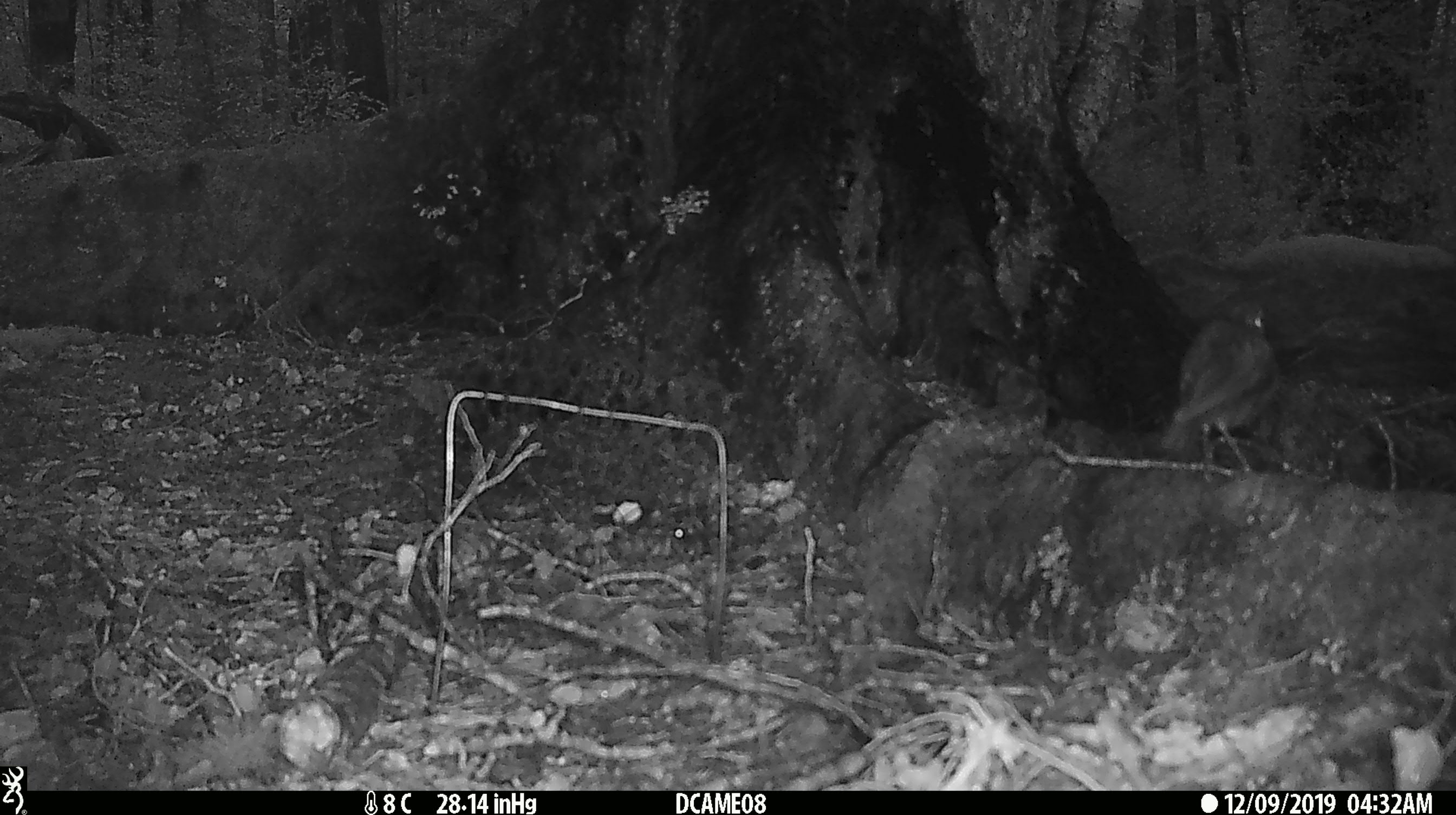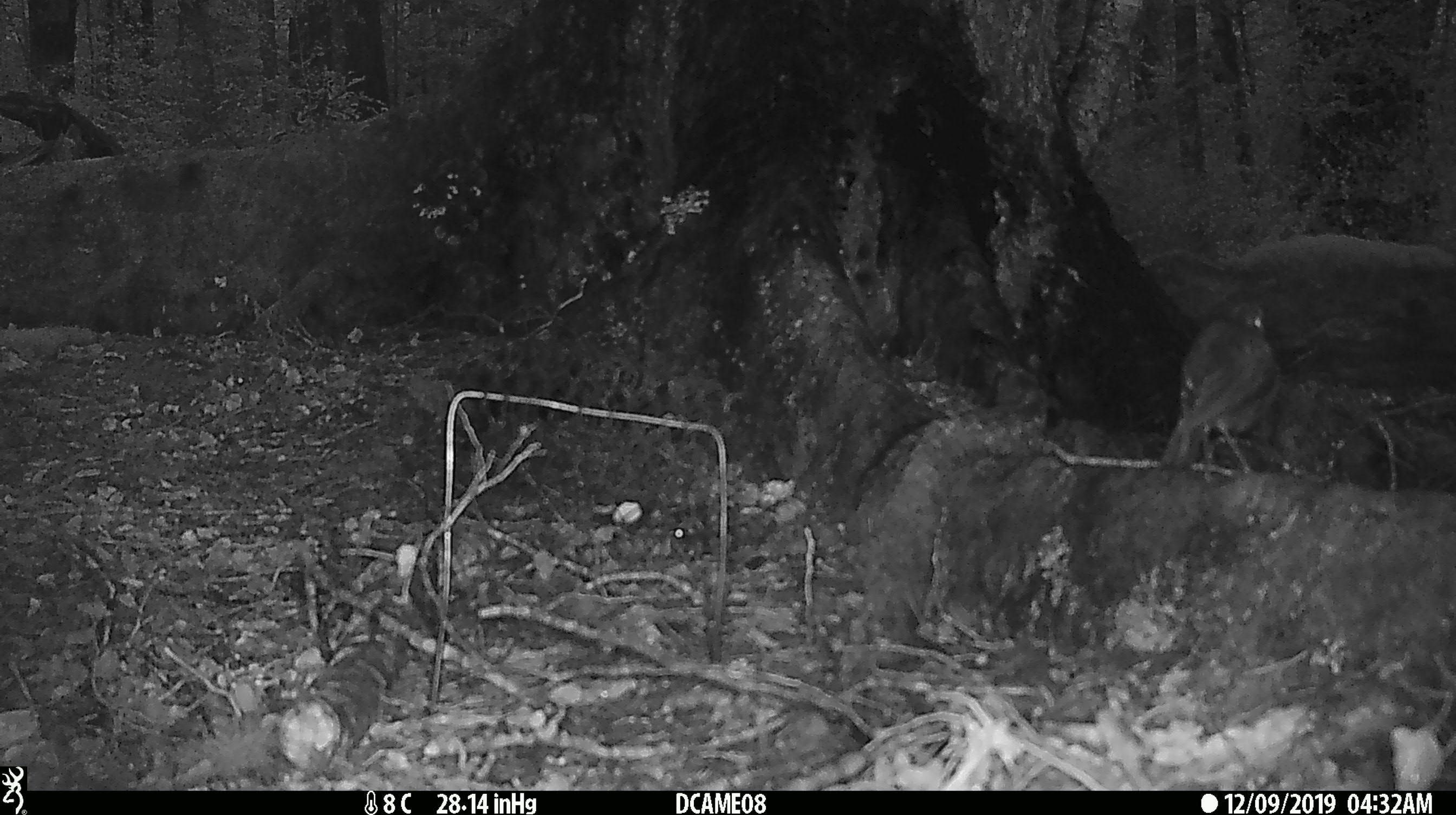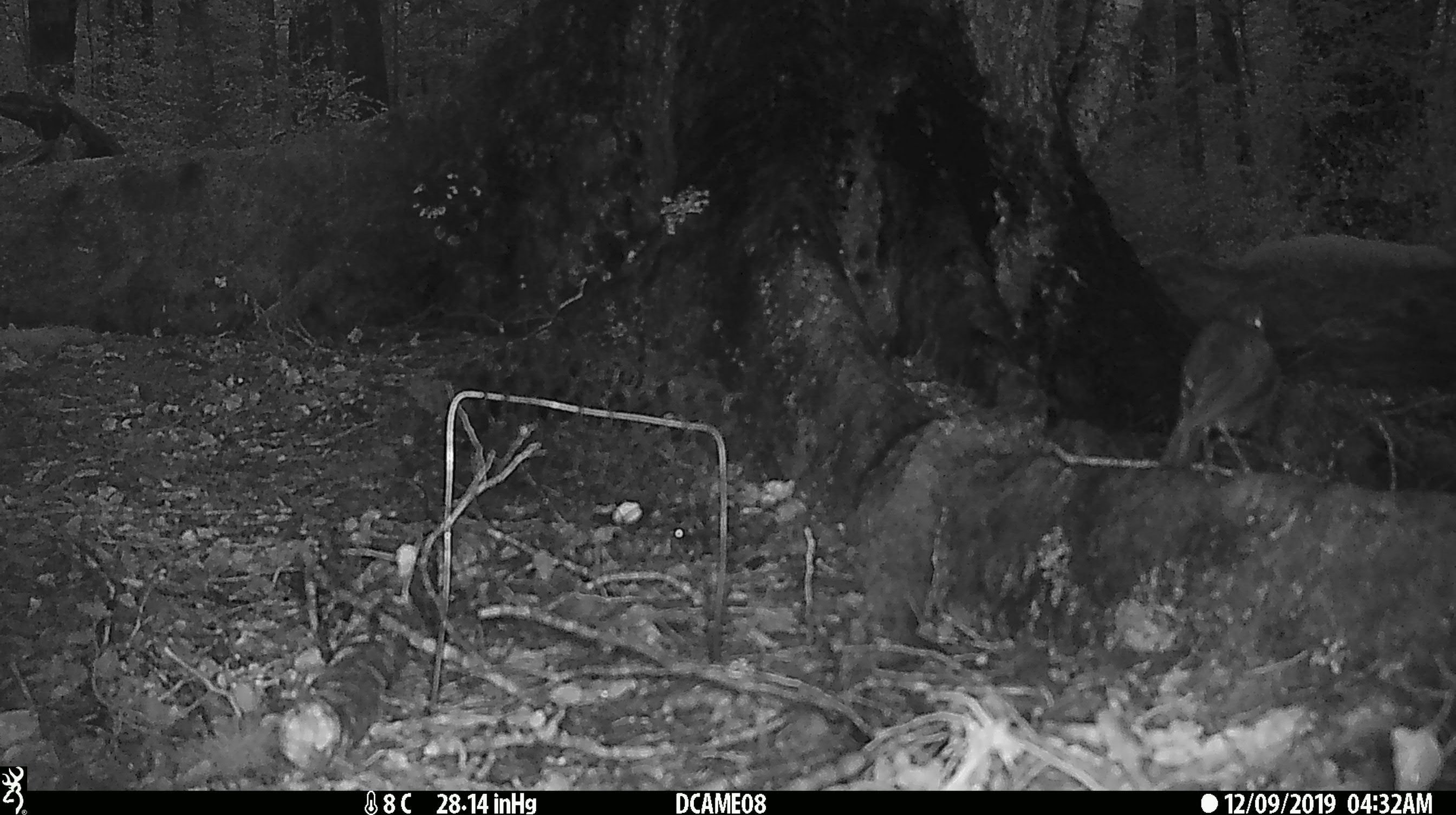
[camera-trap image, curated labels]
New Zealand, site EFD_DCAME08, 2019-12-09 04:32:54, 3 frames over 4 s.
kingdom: Animalia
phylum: Chordata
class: Aves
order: Passeriformes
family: Turdidae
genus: Turdus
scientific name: Turdus merula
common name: eurasian blackbird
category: blackbird